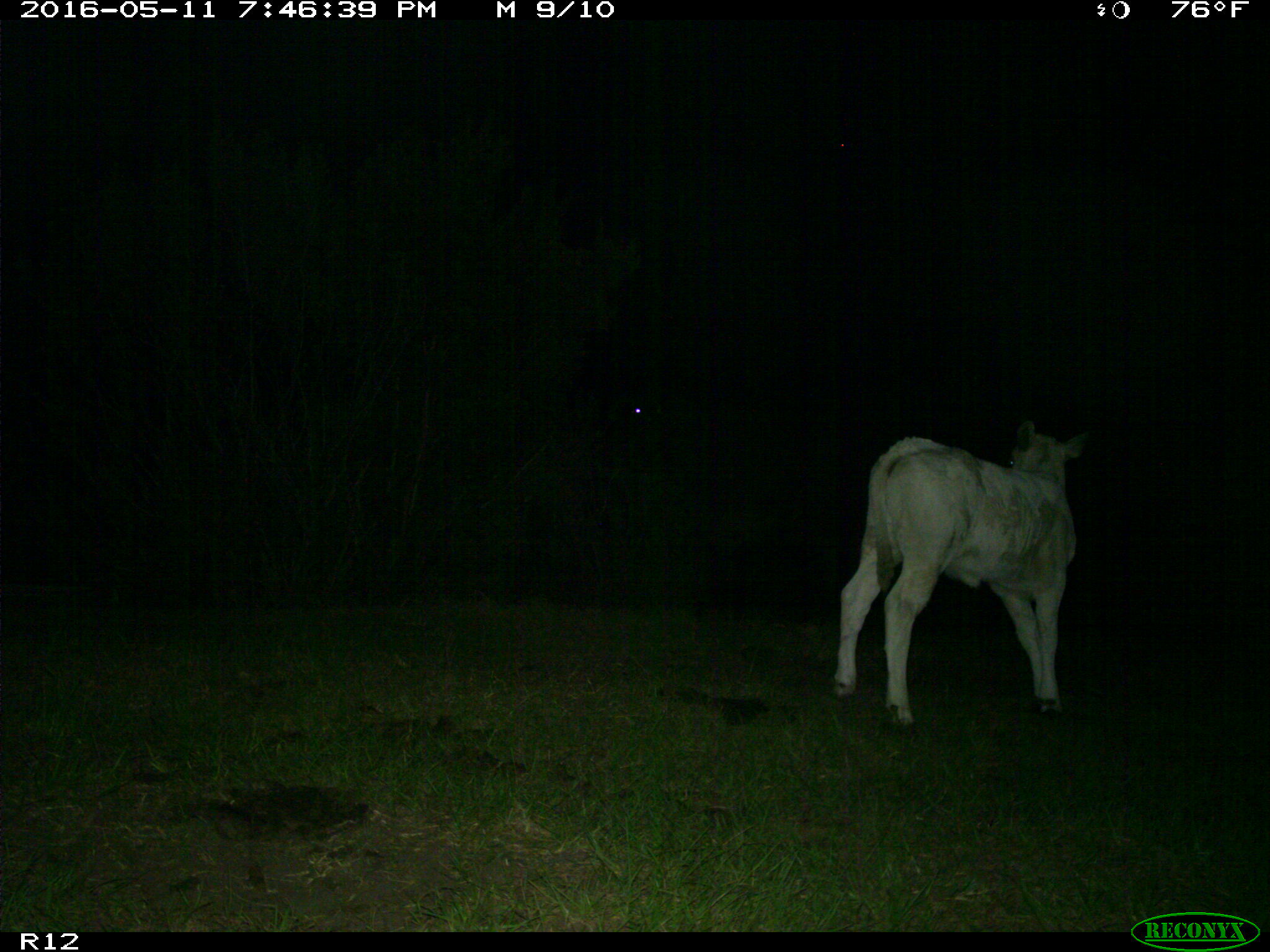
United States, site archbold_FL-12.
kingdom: Animalia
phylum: Chordata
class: Mammalia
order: Artiodactyla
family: Bovidae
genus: Bos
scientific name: Bos taurus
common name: domestic cow